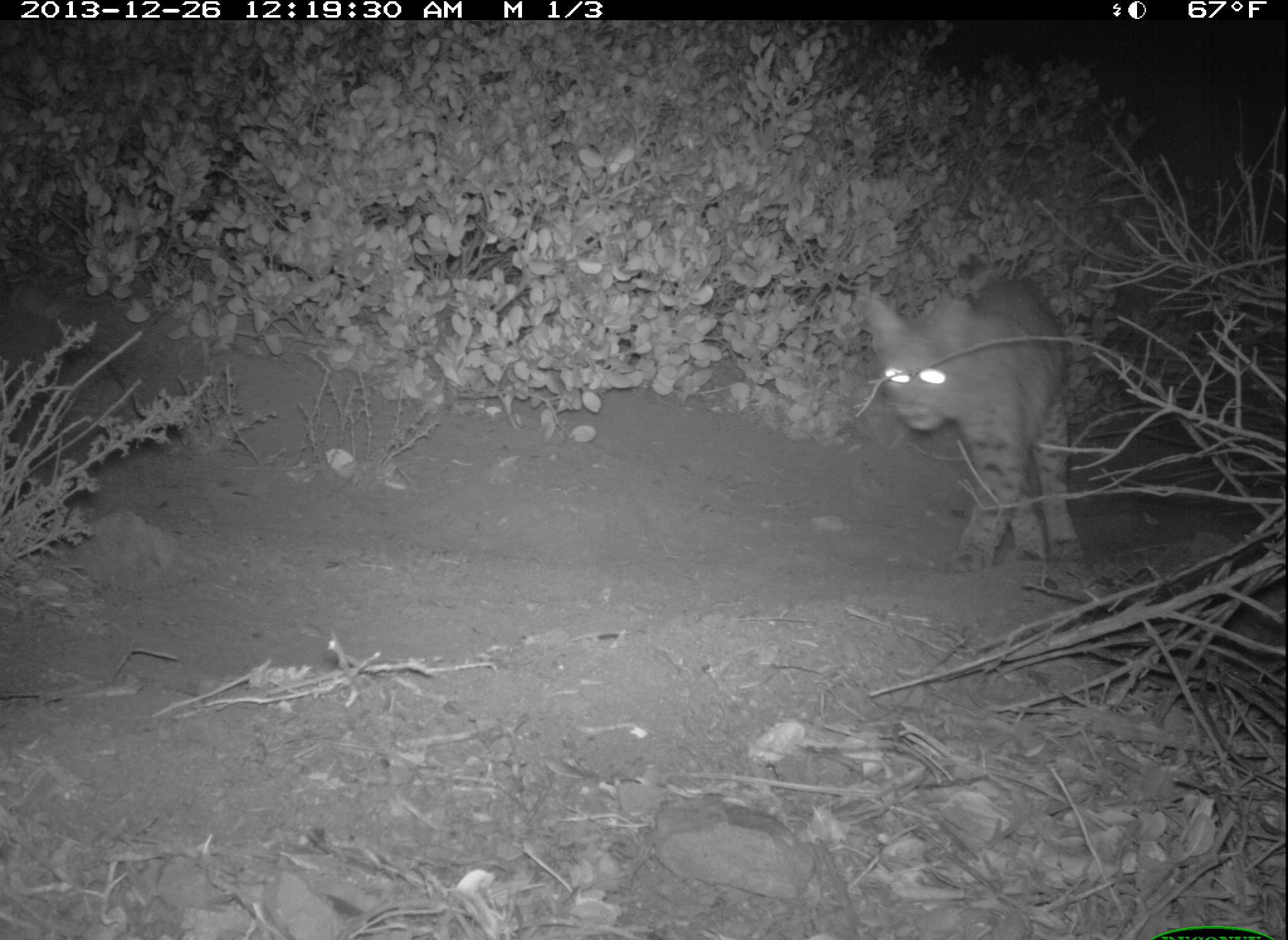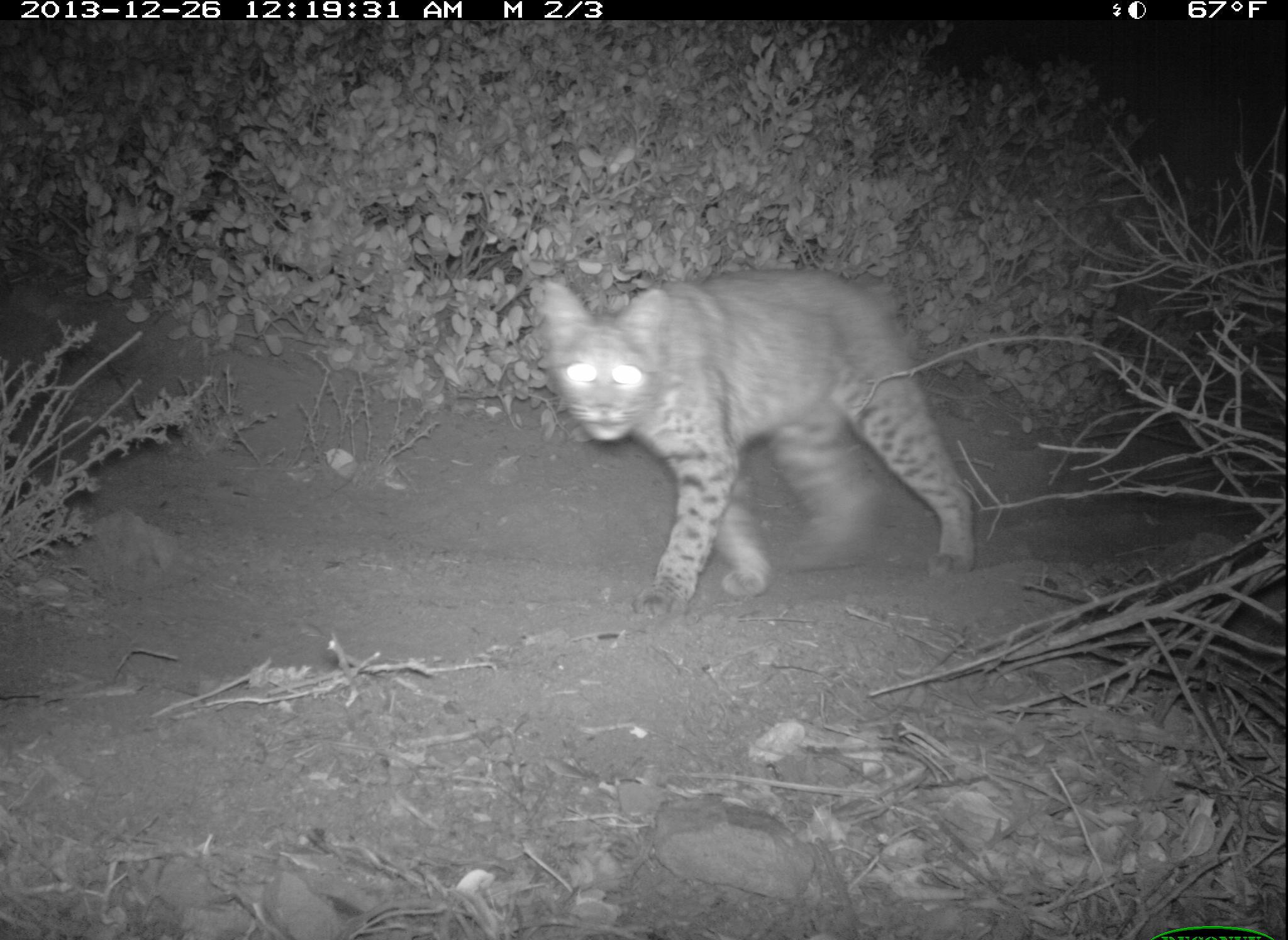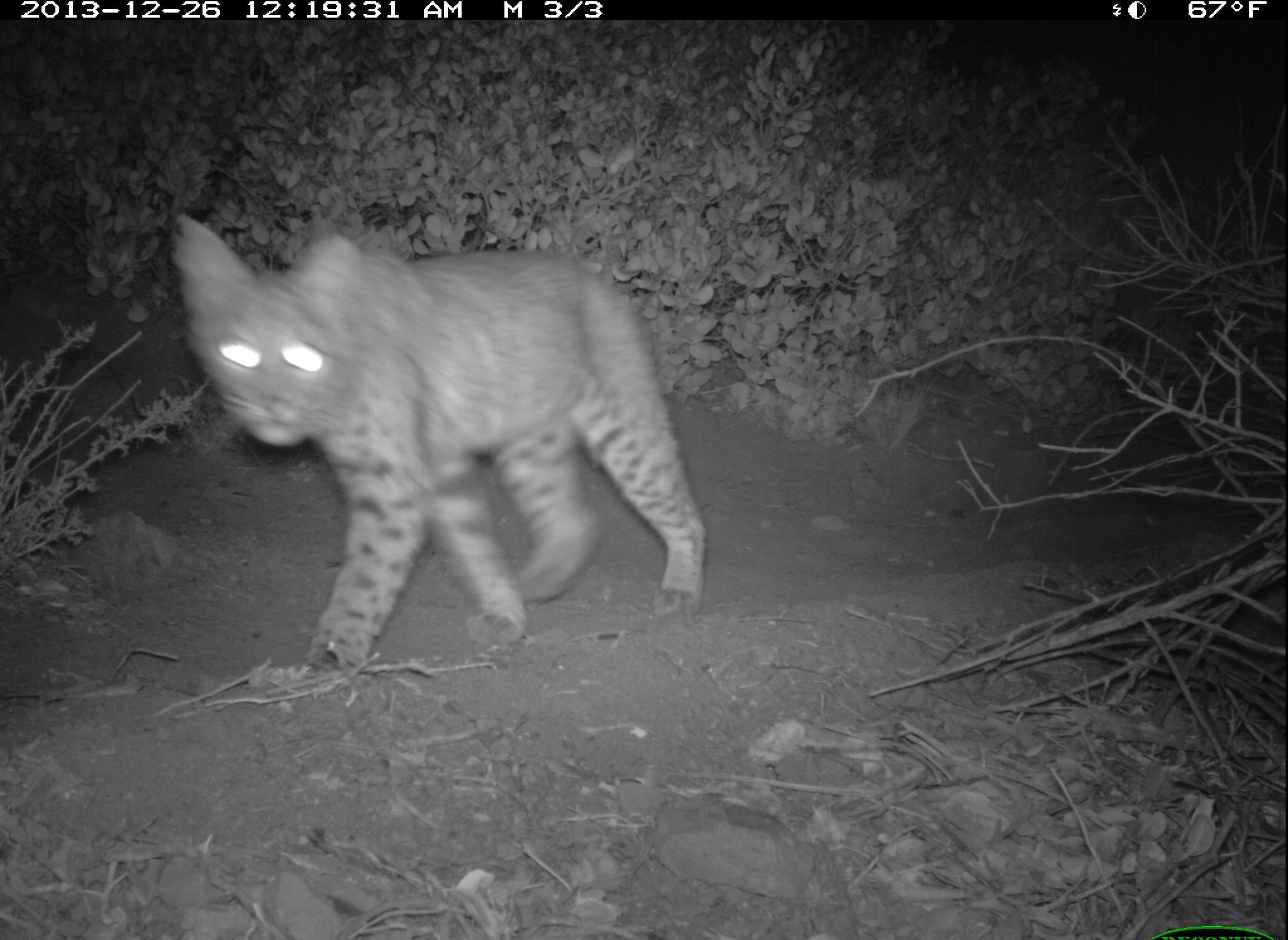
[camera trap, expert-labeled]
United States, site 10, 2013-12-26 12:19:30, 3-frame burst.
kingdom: Animalia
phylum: Chordata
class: Mammalia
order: Carnivora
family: Felidae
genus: Lynx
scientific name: Lynx rufus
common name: bobcat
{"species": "bobcat (Lynx rufus)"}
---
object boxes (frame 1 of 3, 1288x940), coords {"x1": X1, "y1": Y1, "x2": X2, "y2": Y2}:
bobcat: {"x1": 862, "y1": 281, "x2": 1088, "y2": 576}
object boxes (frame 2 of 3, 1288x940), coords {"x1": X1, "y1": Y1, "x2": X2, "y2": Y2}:
bobcat: {"x1": 540, "y1": 271, "x2": 979, "y2": 622}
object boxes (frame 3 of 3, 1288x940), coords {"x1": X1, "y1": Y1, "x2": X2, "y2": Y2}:
bobcat: {"x1": 171, "y1": 211, "x2": 707, "y2": 677}